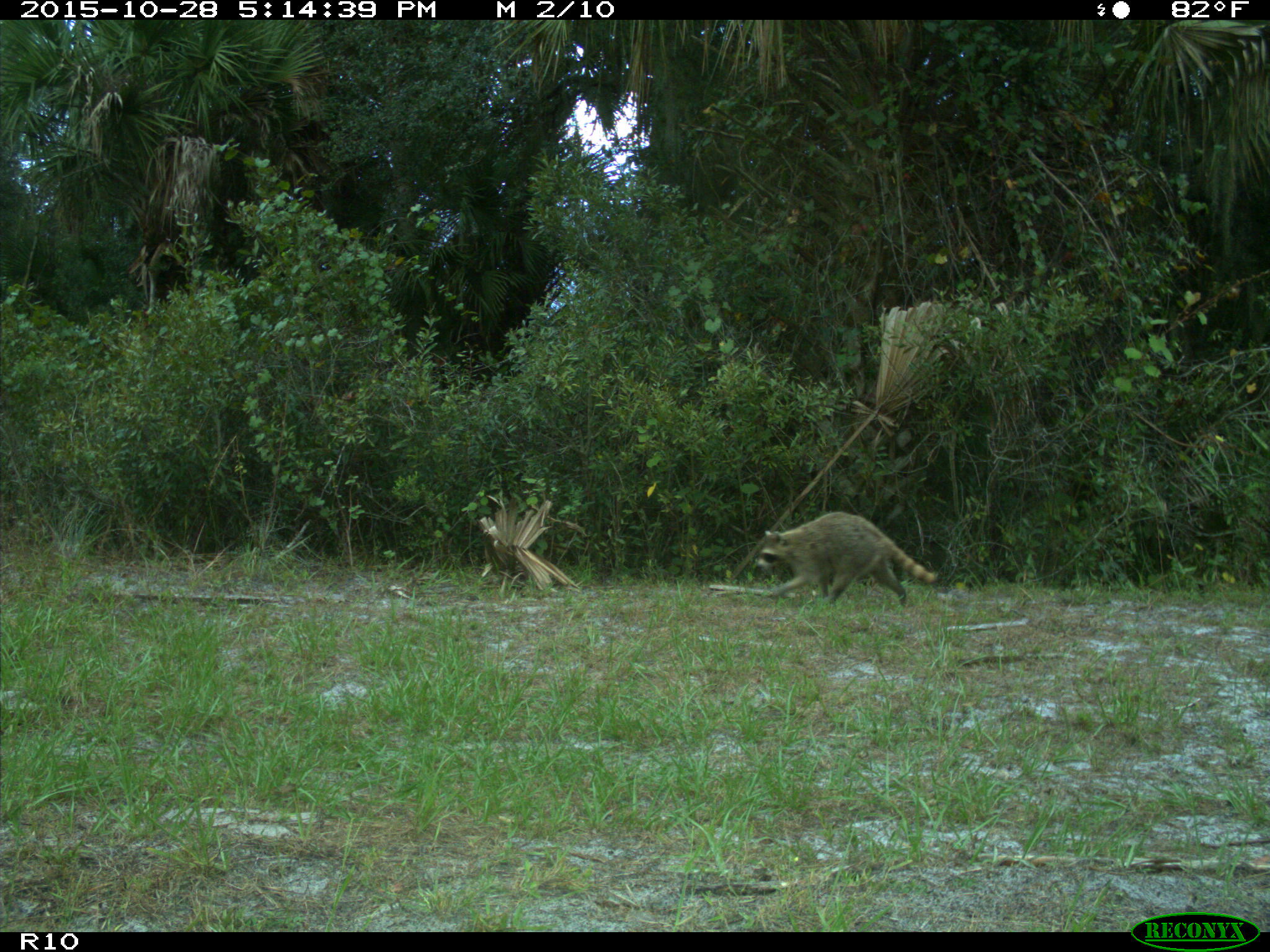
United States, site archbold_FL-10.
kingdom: Animalia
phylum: Chordata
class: Mammalia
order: Carnivora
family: Procyonidae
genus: Procyon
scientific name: Procyon lotor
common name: common raccoon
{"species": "Procyon lotor (common raccoon)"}